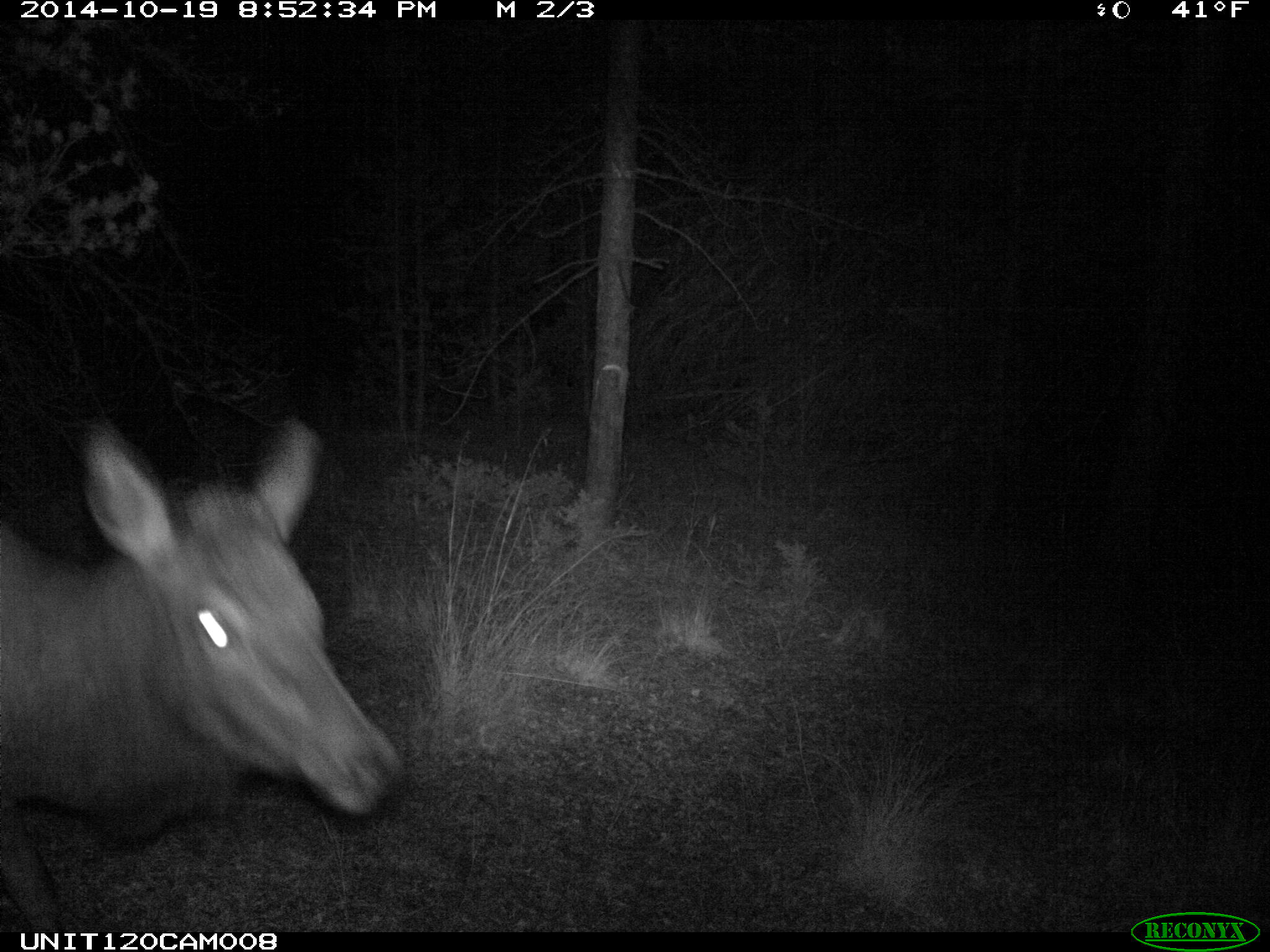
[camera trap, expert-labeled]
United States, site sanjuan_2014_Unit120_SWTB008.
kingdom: Animalia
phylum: Chordata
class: Mammalia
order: Artiodactyla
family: Cervidae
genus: Cervus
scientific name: Cervus elaphus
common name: red deer